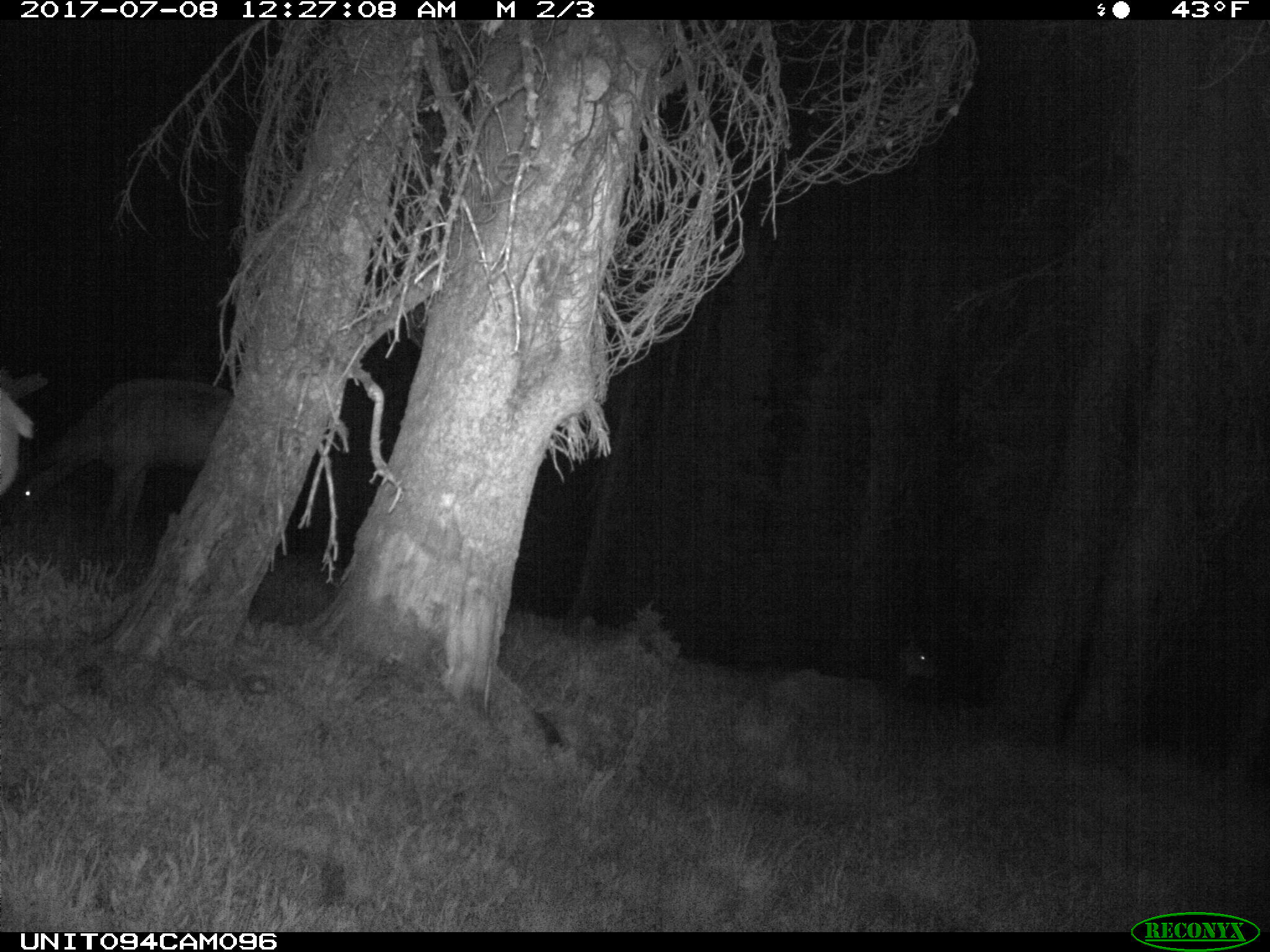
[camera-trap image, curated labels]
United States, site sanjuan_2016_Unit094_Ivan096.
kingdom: Animalia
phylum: Chordata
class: Mammalia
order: Artiodactyla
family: Cervidae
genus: Cervus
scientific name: Cervus elaphus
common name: red deer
Cervus elaphus (red deer).